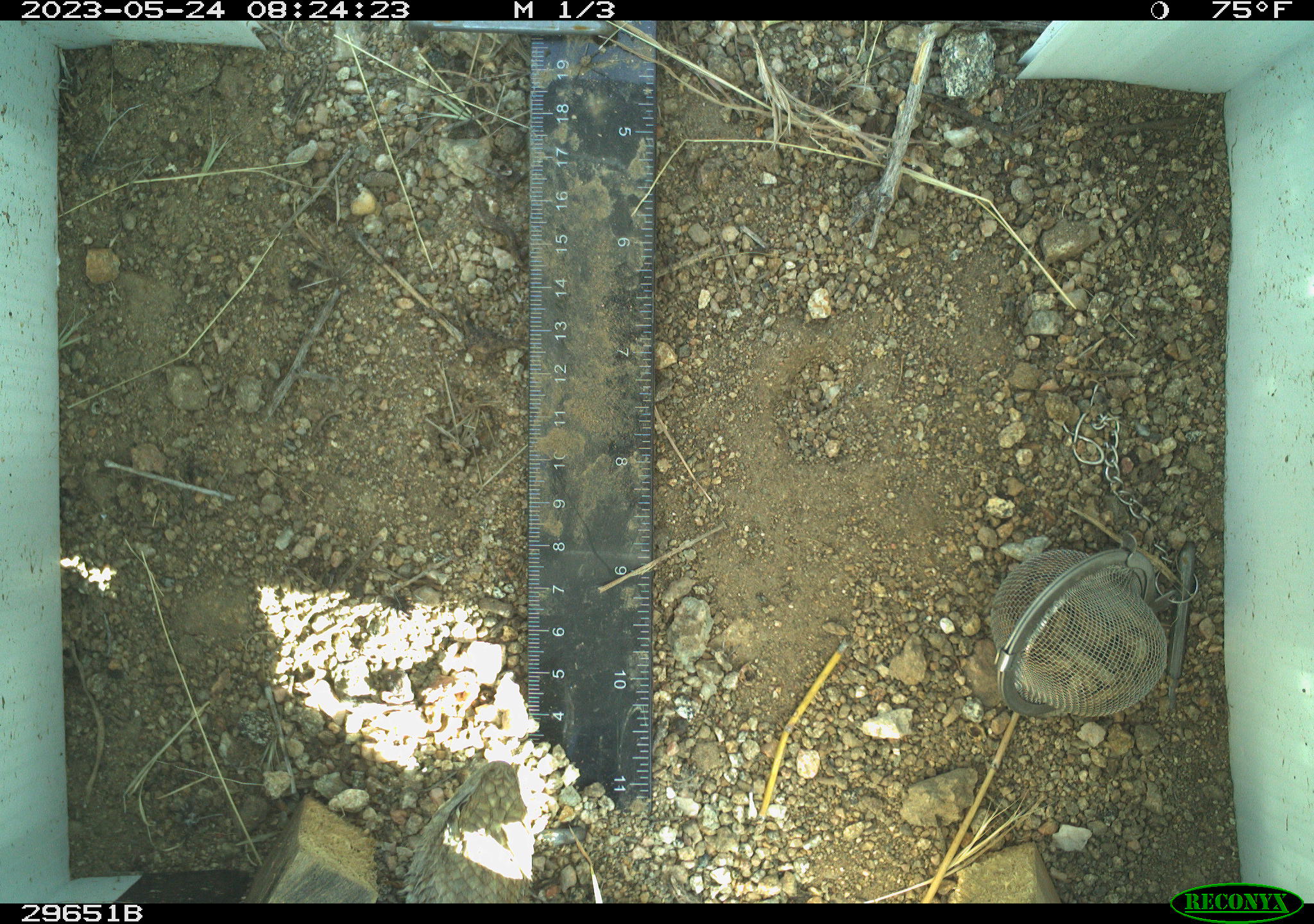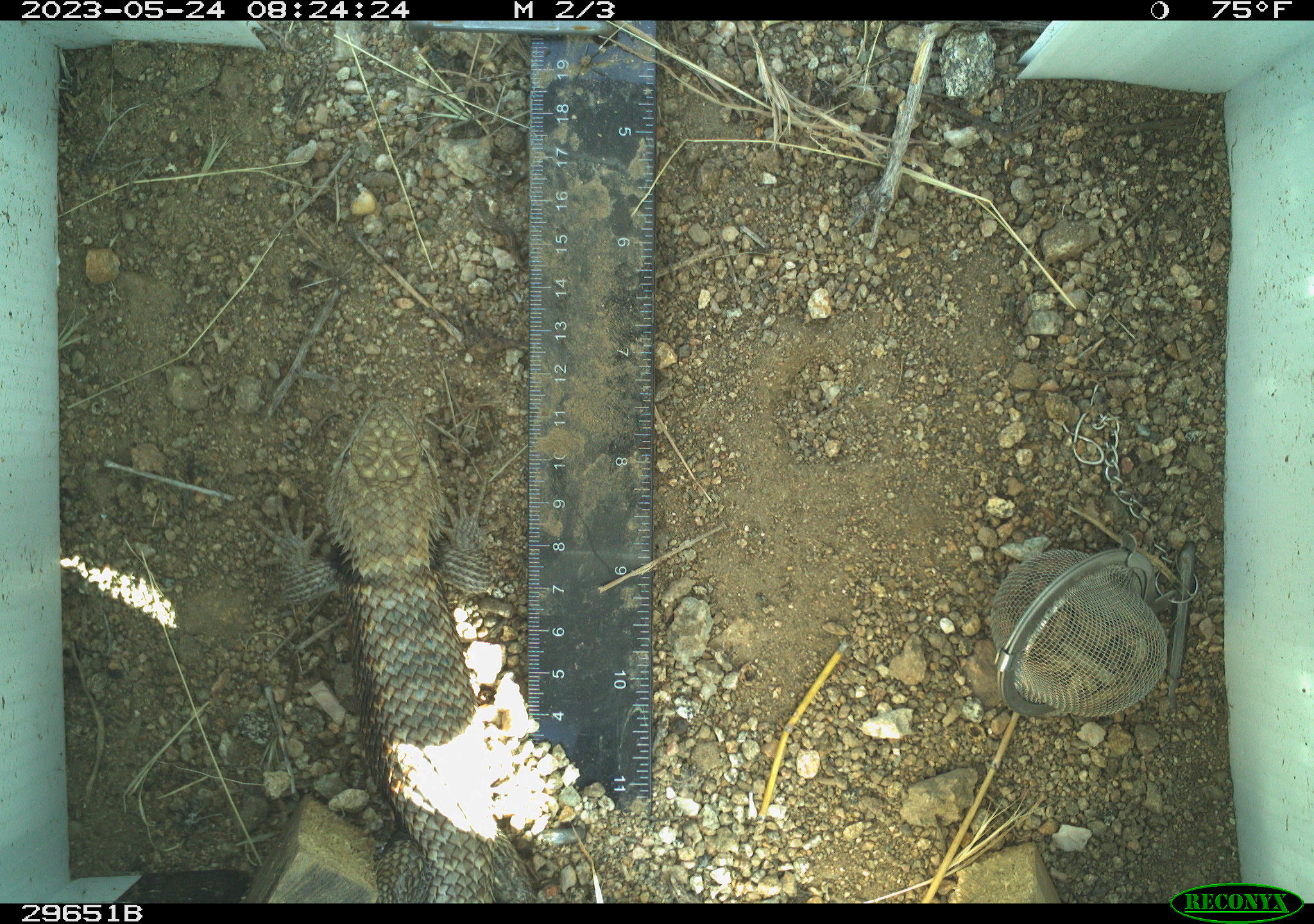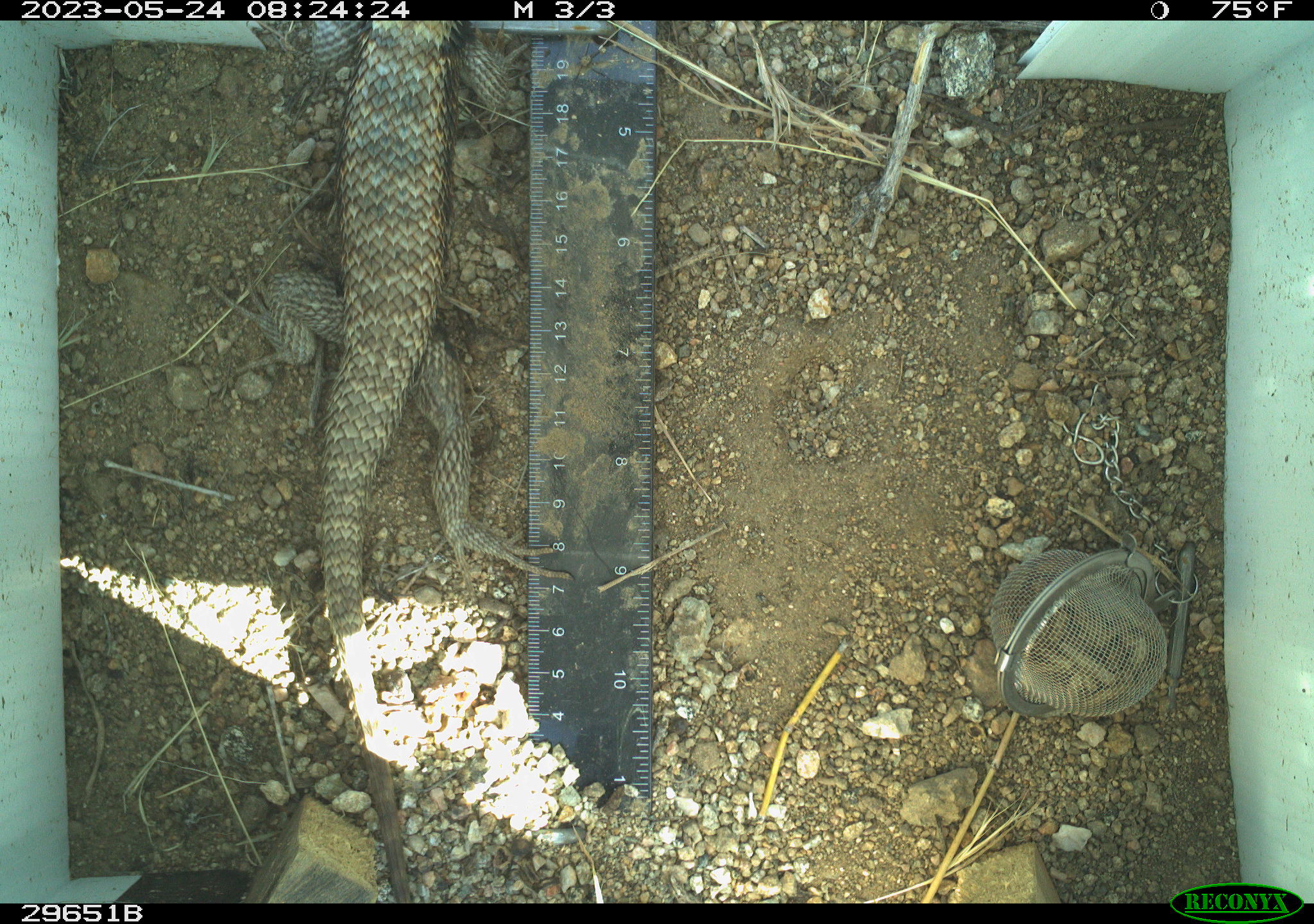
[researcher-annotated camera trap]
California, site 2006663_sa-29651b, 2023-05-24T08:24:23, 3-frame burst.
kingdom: Animalia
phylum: Chordata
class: Reptilia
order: Squamata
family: Phrynosomatidae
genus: Sceloporus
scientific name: Sceloporus uniformis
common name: yellow-backed spiny lizard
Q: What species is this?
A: Yellow-backed spiny lizard (Sceloporus uniformis).